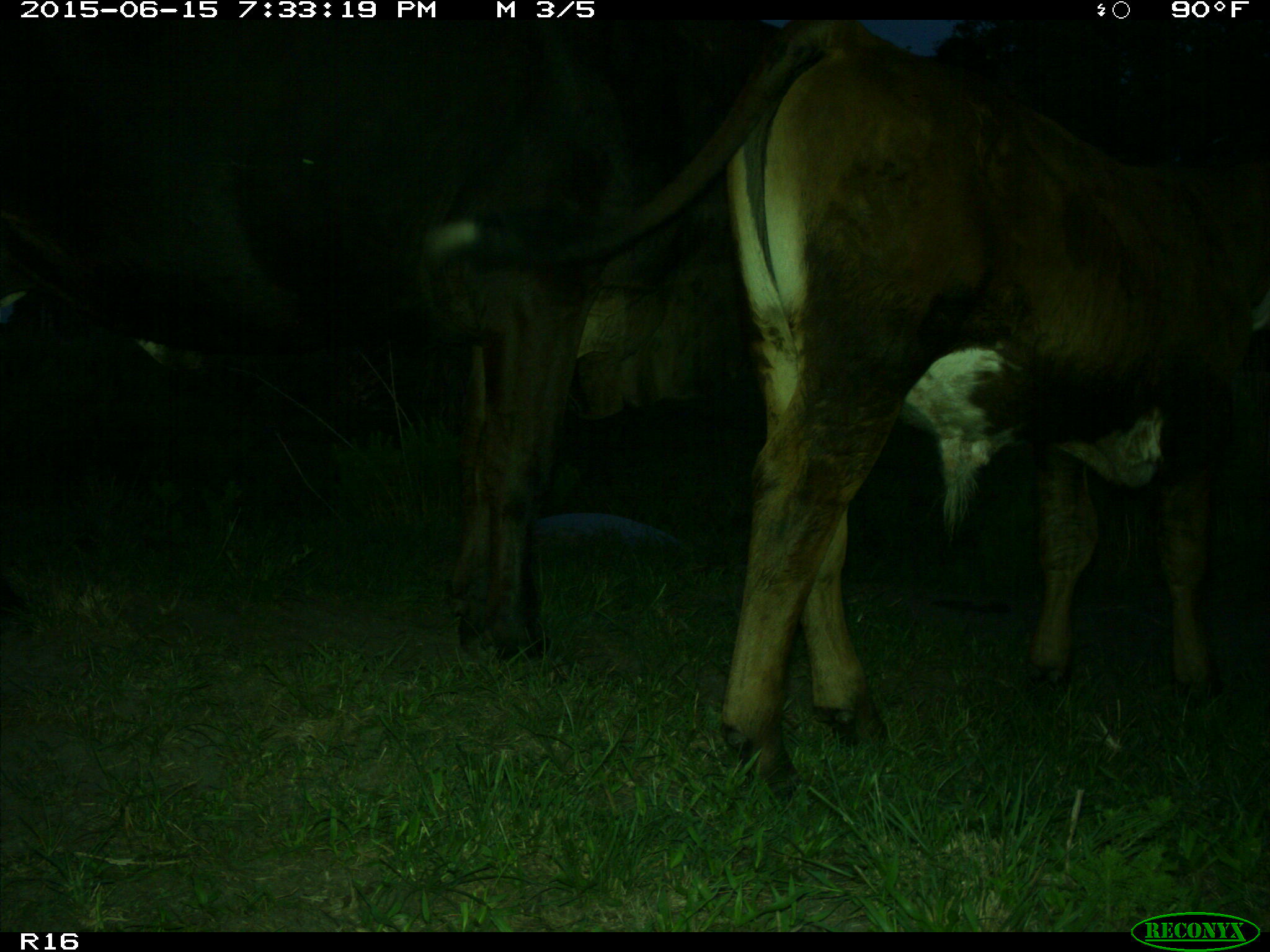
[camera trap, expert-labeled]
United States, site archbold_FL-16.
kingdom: Animalia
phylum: Chordata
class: Mammalia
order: Artiodactyla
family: Bovidae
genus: Bos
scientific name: Bos taurus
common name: domestic cow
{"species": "Bos taurus (domestic cow)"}